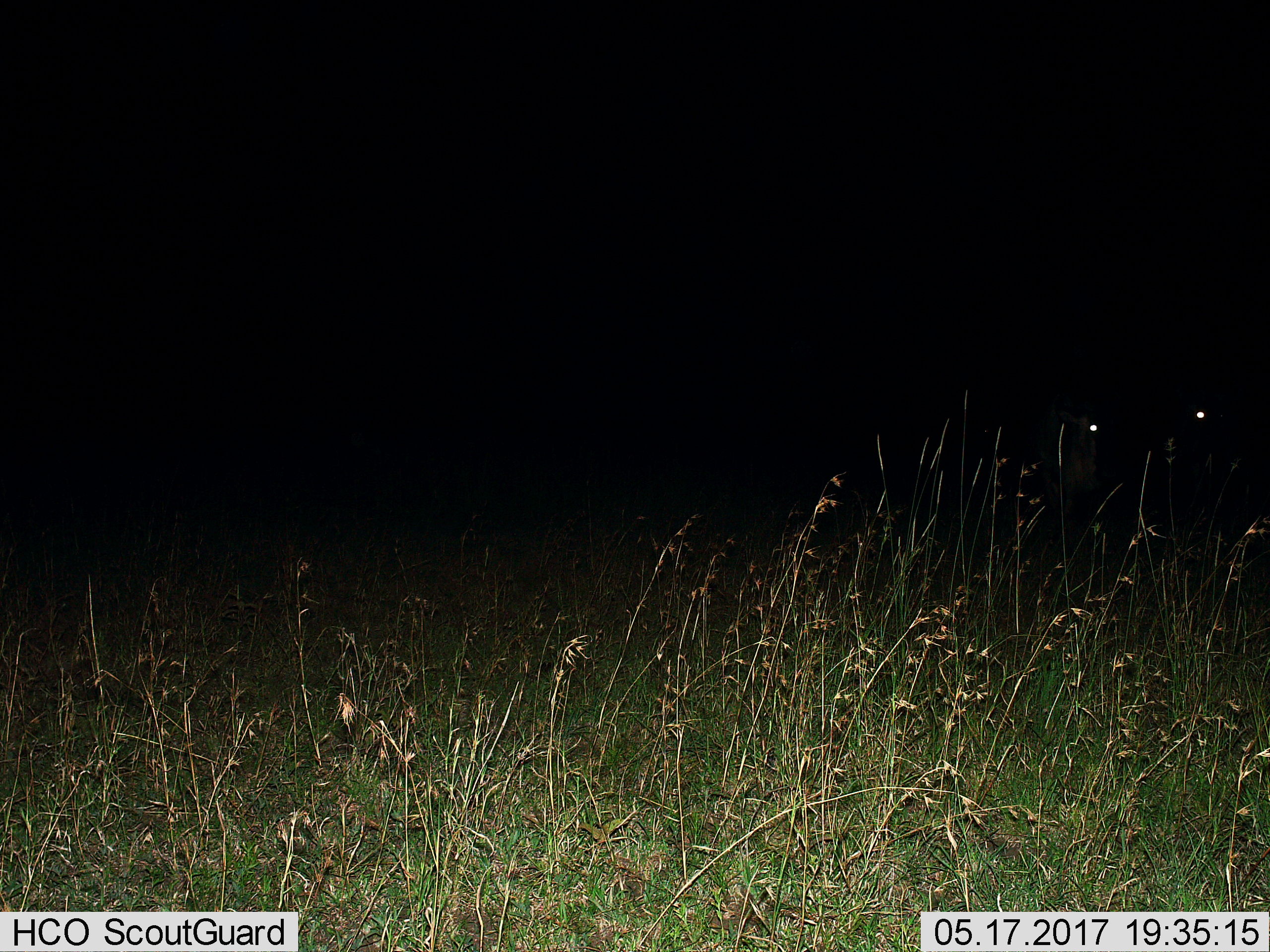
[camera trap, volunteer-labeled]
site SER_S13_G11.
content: unidentified animal